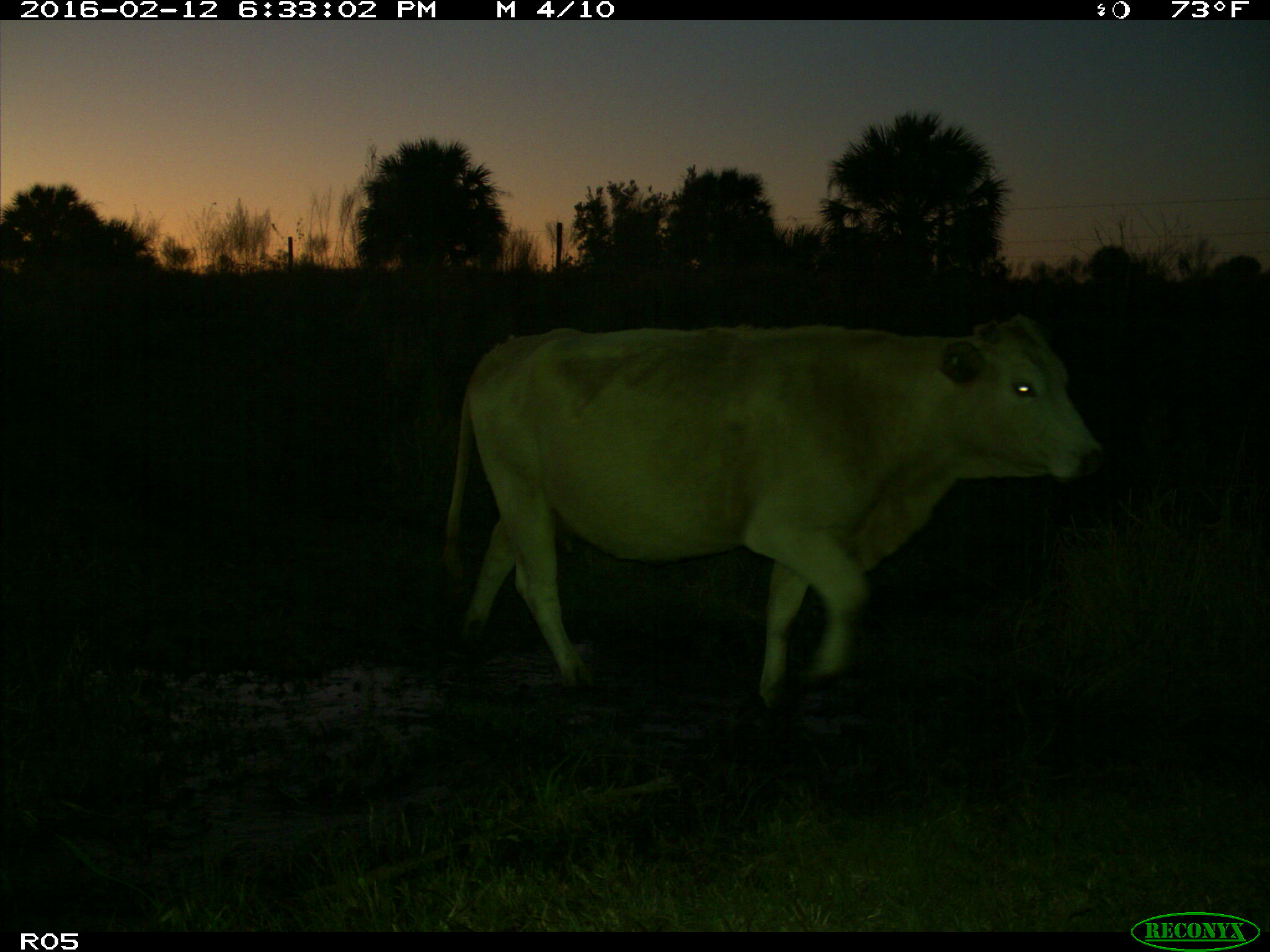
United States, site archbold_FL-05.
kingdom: Animalia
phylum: Chordata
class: Mammalia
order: Artiodactyla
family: Bovidae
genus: Bos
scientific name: Bos taurus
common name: domestic cow